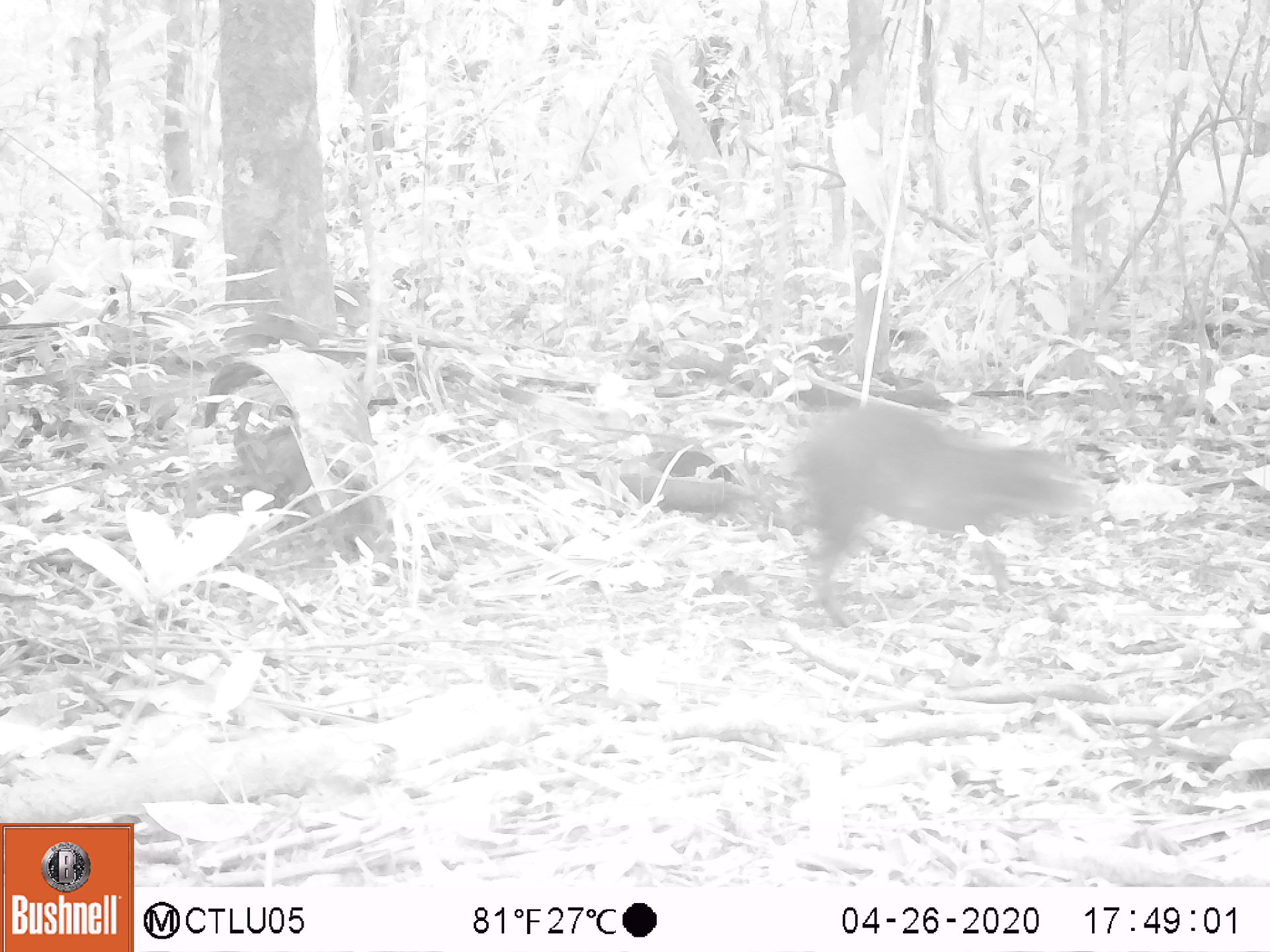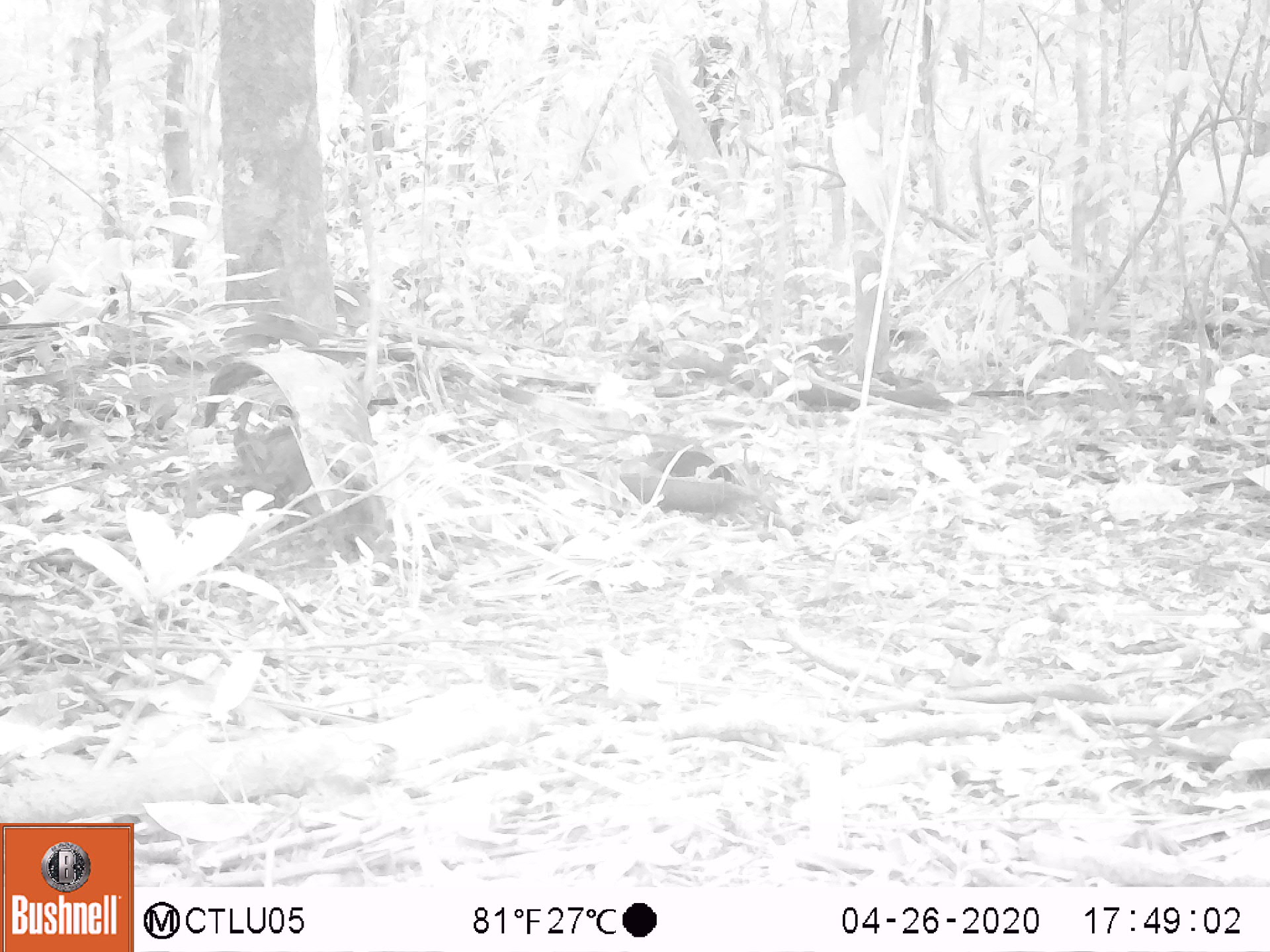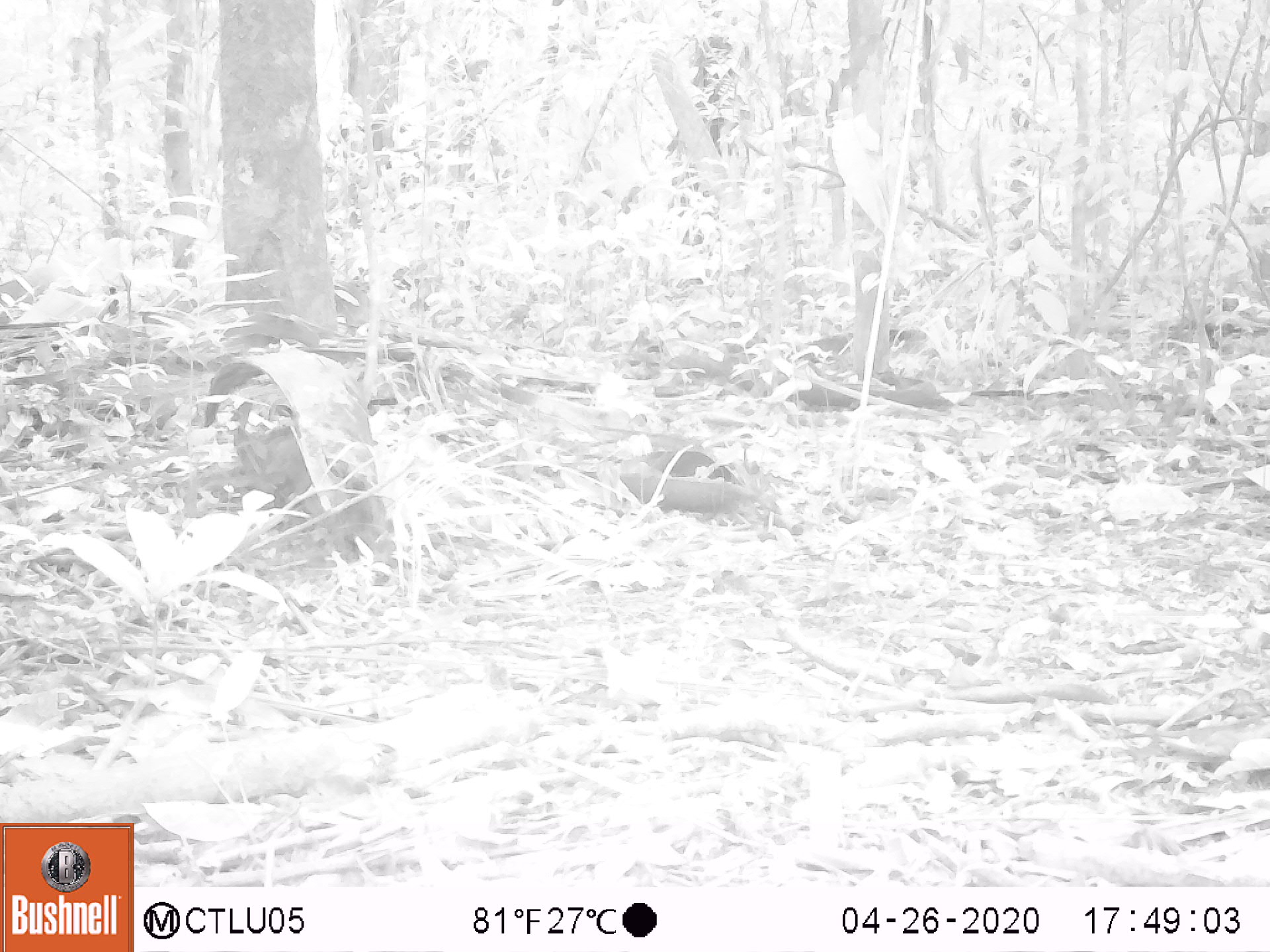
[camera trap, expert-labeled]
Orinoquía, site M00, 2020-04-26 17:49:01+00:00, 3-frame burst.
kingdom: Animalia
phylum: Chordata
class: Mammalia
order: Rodentia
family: Dasyproctidae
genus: Dasyprocta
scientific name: Dasyprocta fuliginosa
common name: black agouti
Black agouti (Dasyprocta fuliginosa).